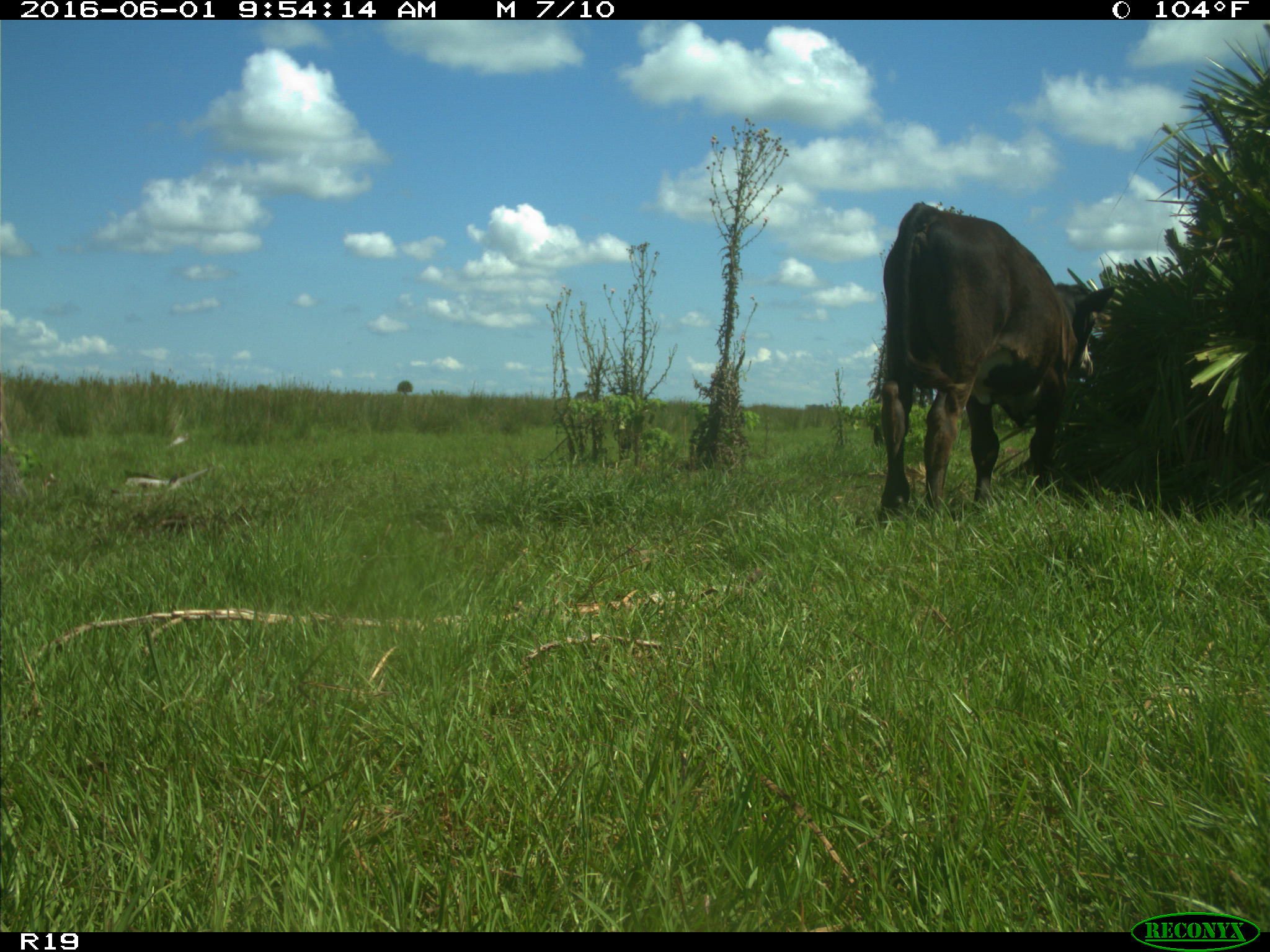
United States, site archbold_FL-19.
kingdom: Animalia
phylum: Chordata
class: Mammalia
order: Artiodactyla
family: Bovidae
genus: Bos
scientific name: Bos taurus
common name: domestic cow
Bos taurus (domestic cow).